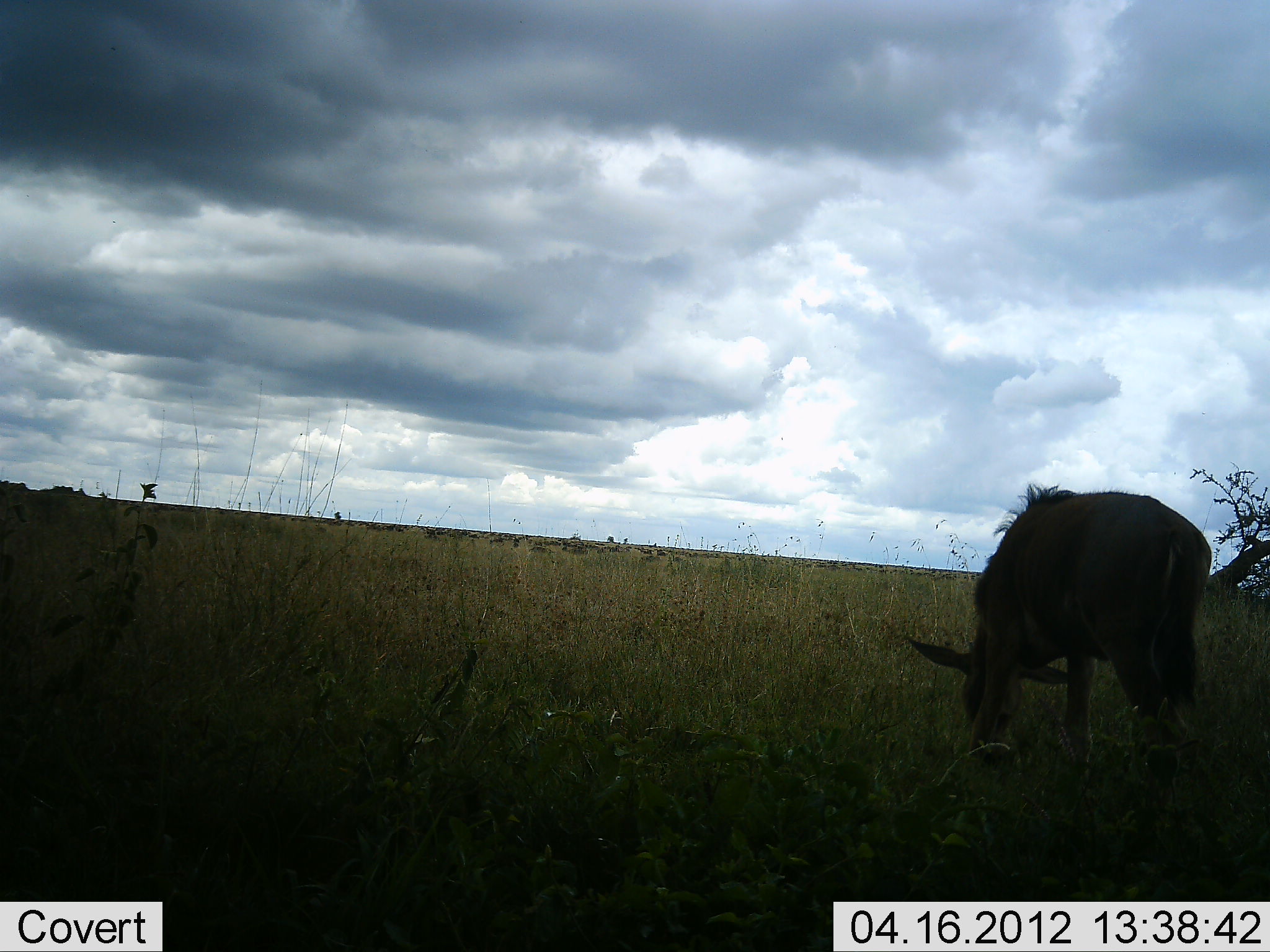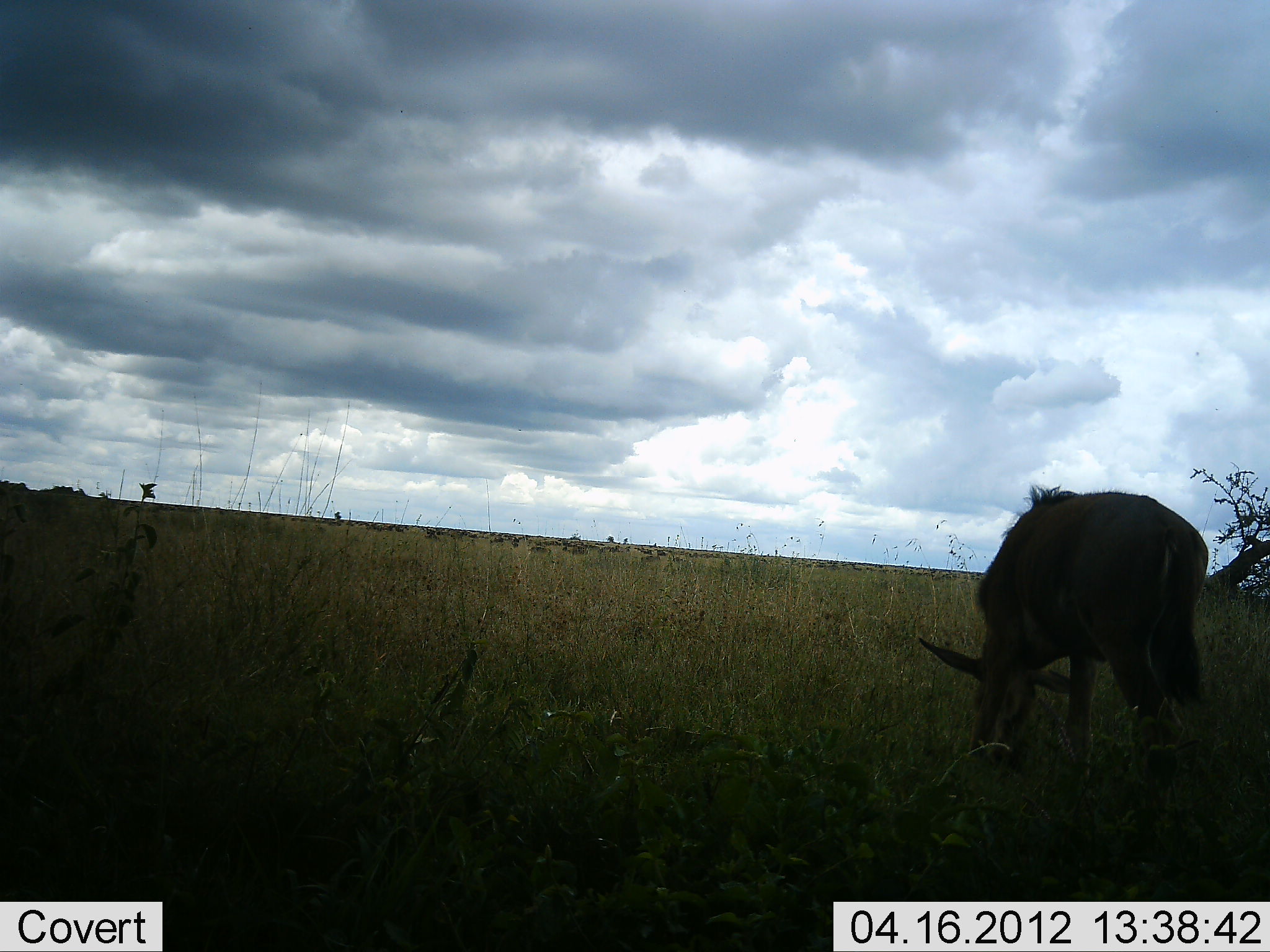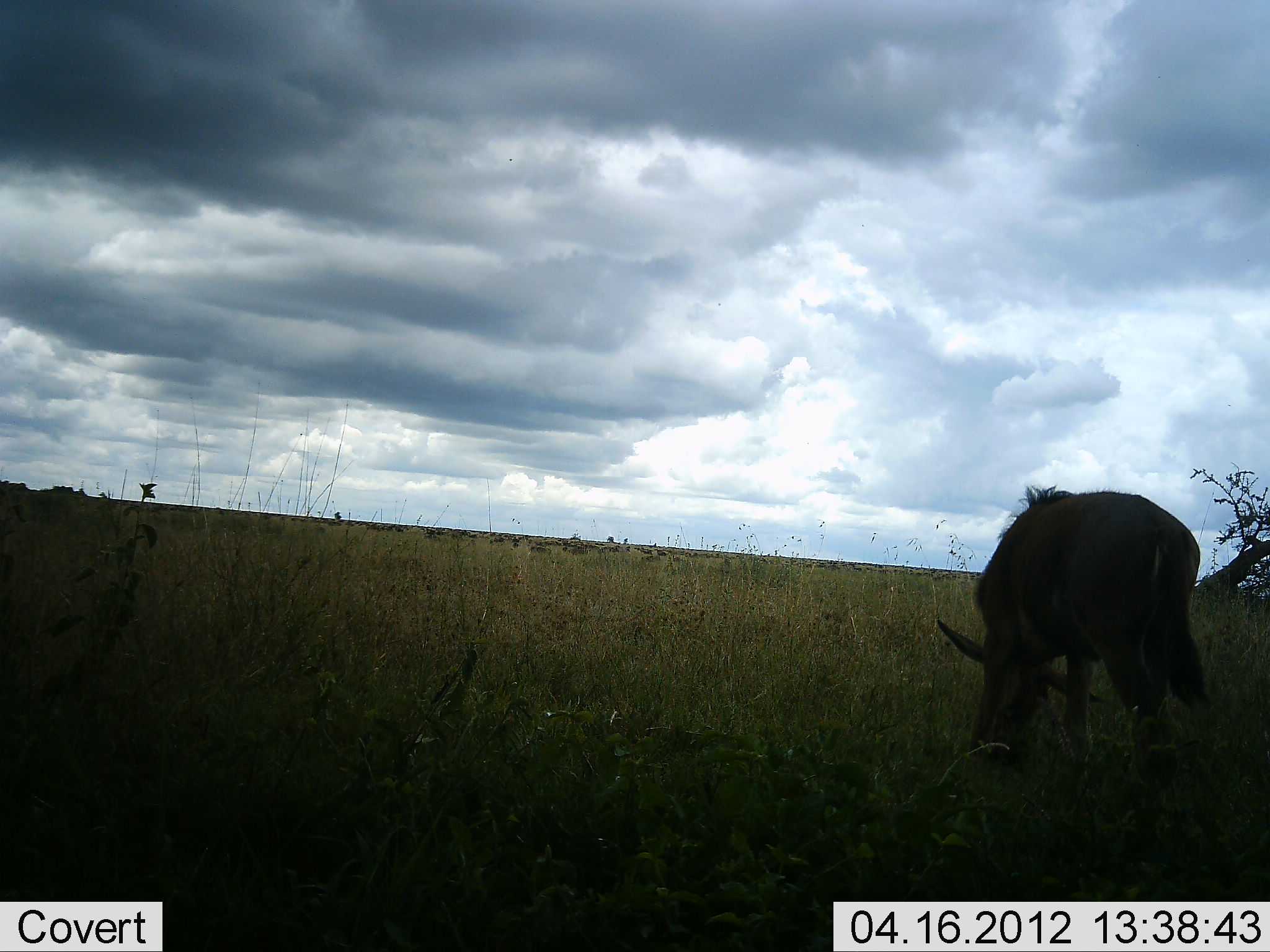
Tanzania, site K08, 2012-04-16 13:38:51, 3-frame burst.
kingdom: Animalia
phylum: Chordata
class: Mammalia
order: Artiodactyla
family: Bovidae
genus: Connochaetes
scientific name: Connochaetes taurinus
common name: blue wildebeest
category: wildebeest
Wildebeest (blue wildebeest) (Connochaetes taurinus), count 1. Behavior (volunteer vote fractions): standing 16%, resting 0%, moving 5%, interacting 0%. Young present (vote fraction): 26%. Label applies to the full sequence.